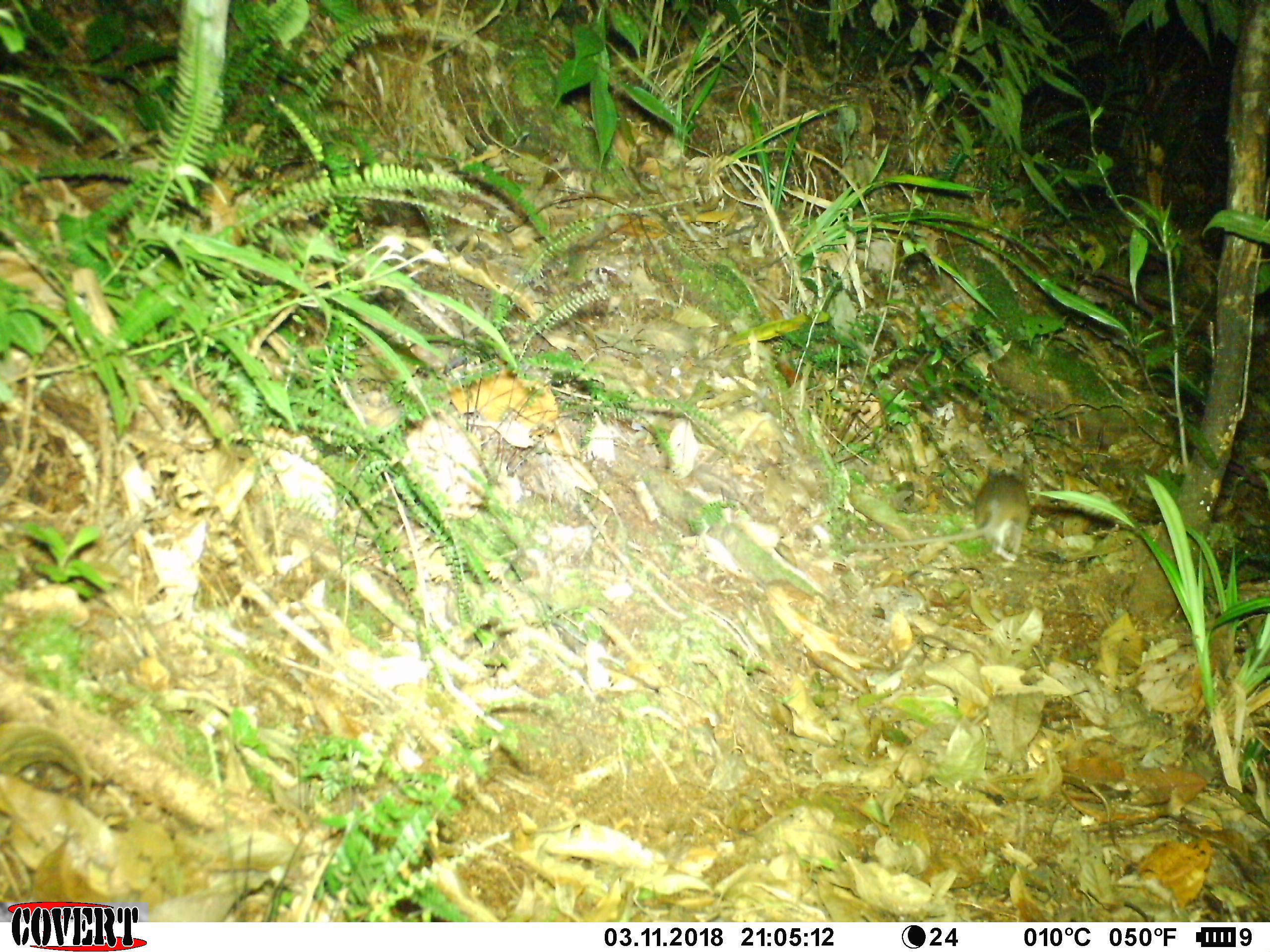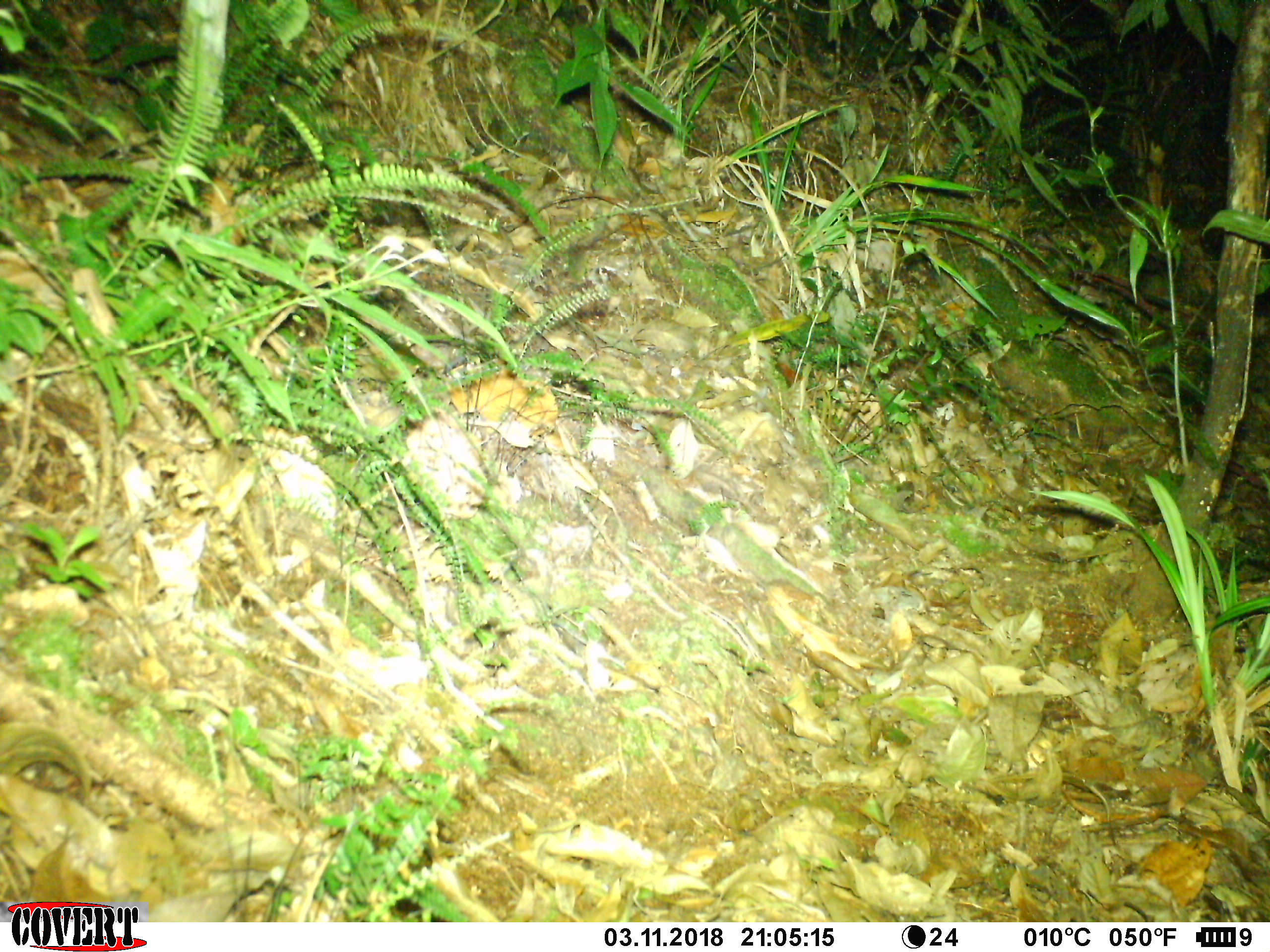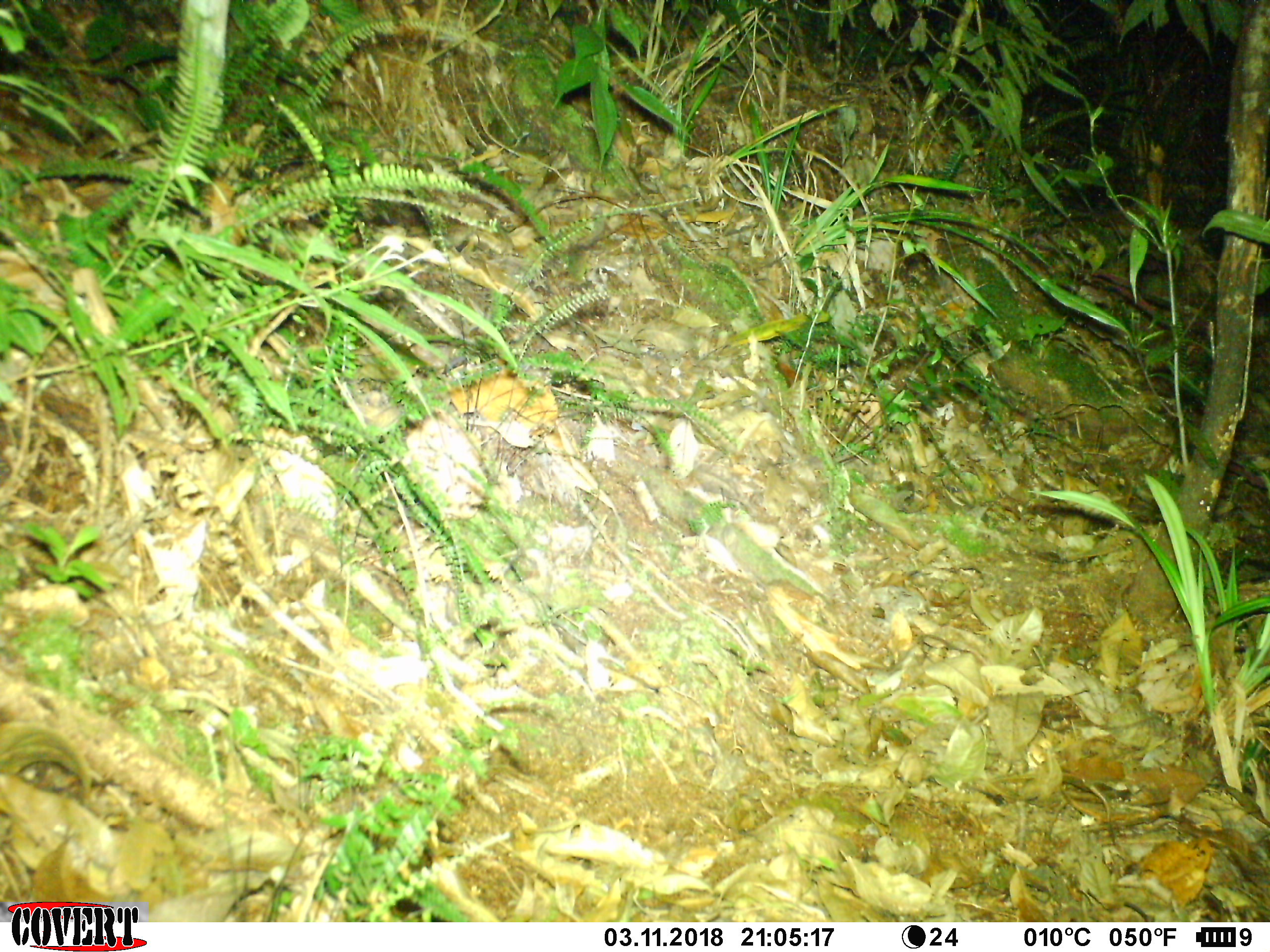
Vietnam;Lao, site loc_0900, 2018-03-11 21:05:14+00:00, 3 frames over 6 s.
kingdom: Animalia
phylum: Chordata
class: Mammalia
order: Rodentia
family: Muridae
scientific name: Muridae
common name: old-world mice and rats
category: unidentified murid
Unidentified murid (old-world mice and rats) (Muridae). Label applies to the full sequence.